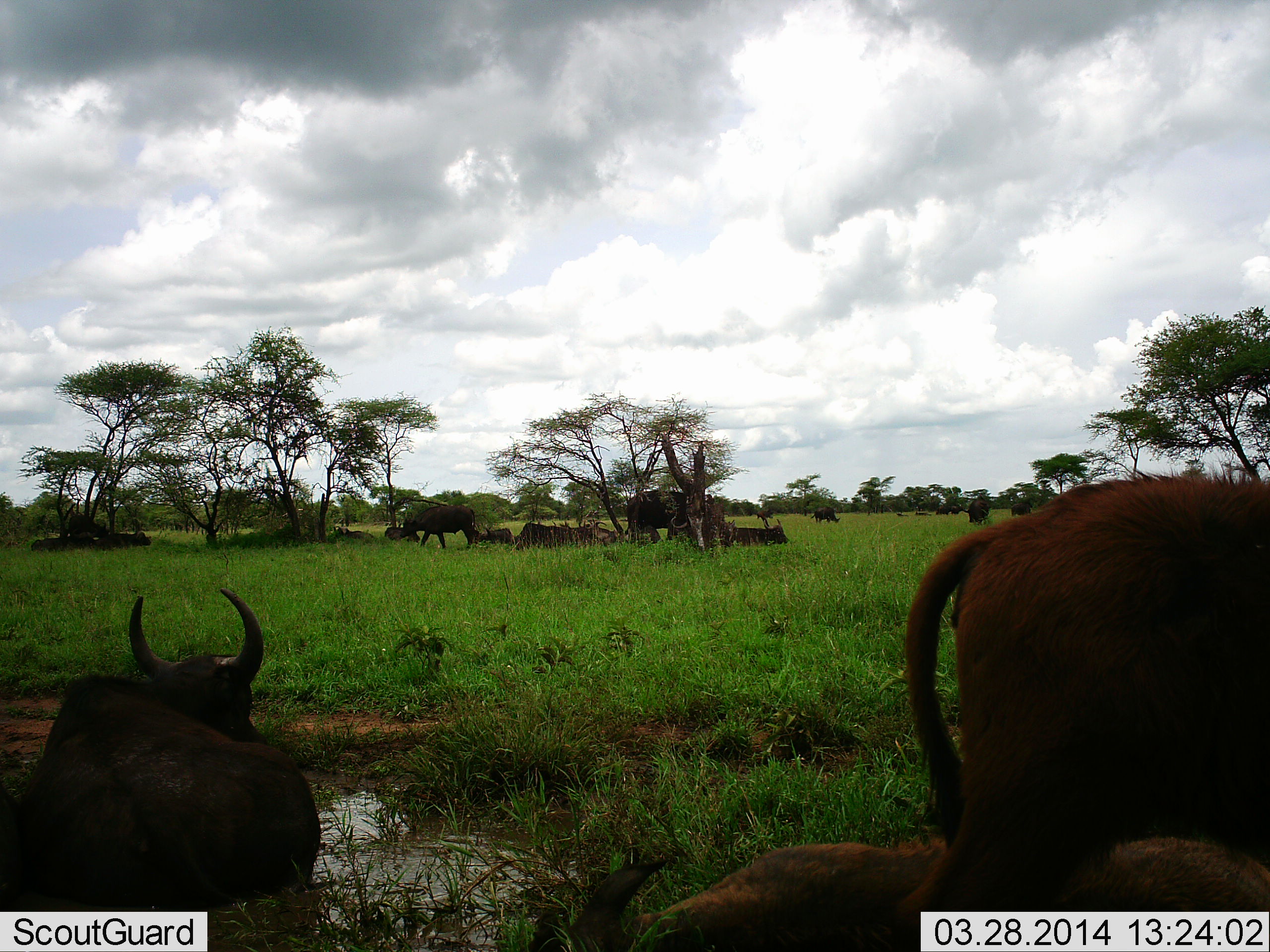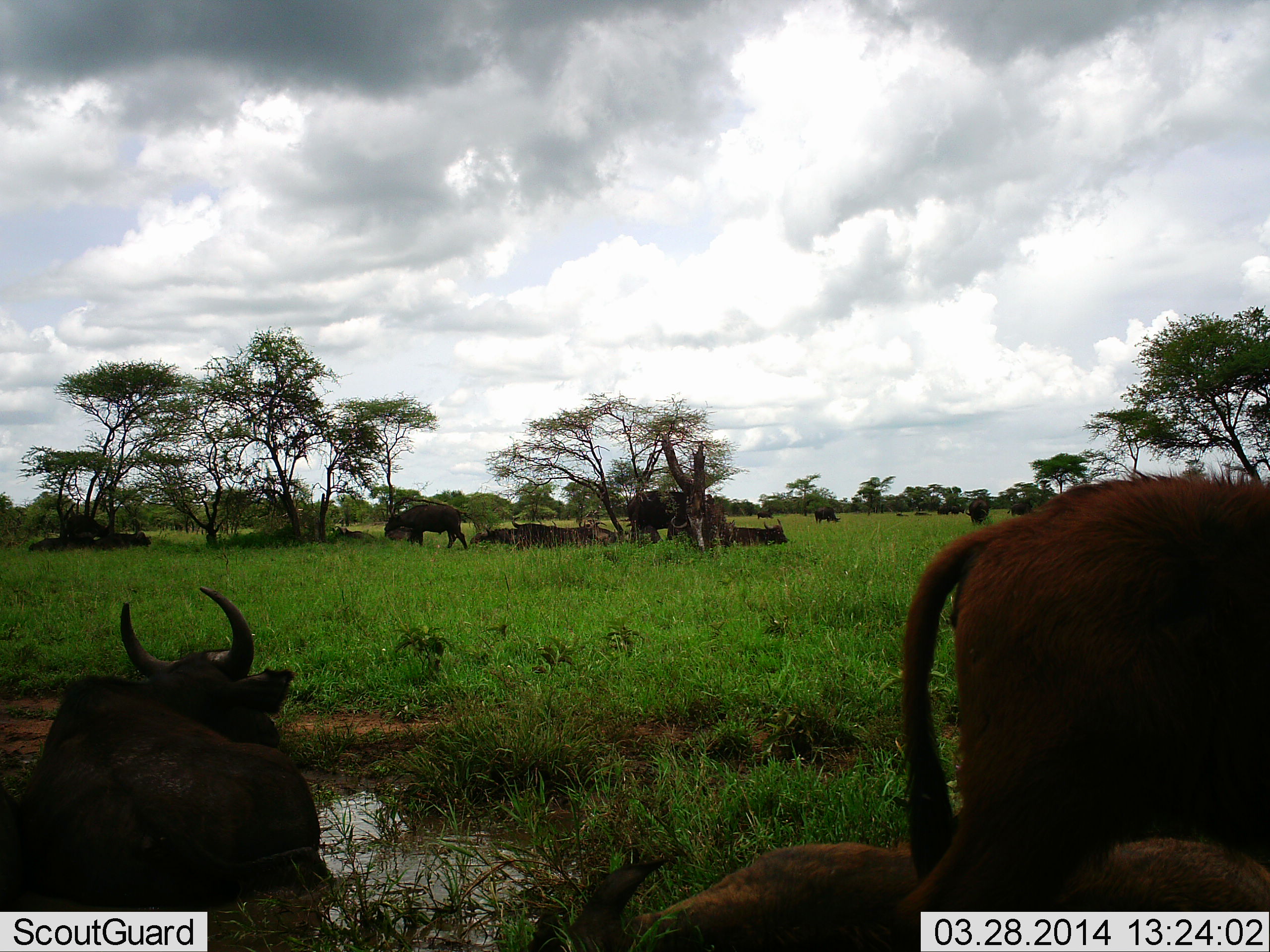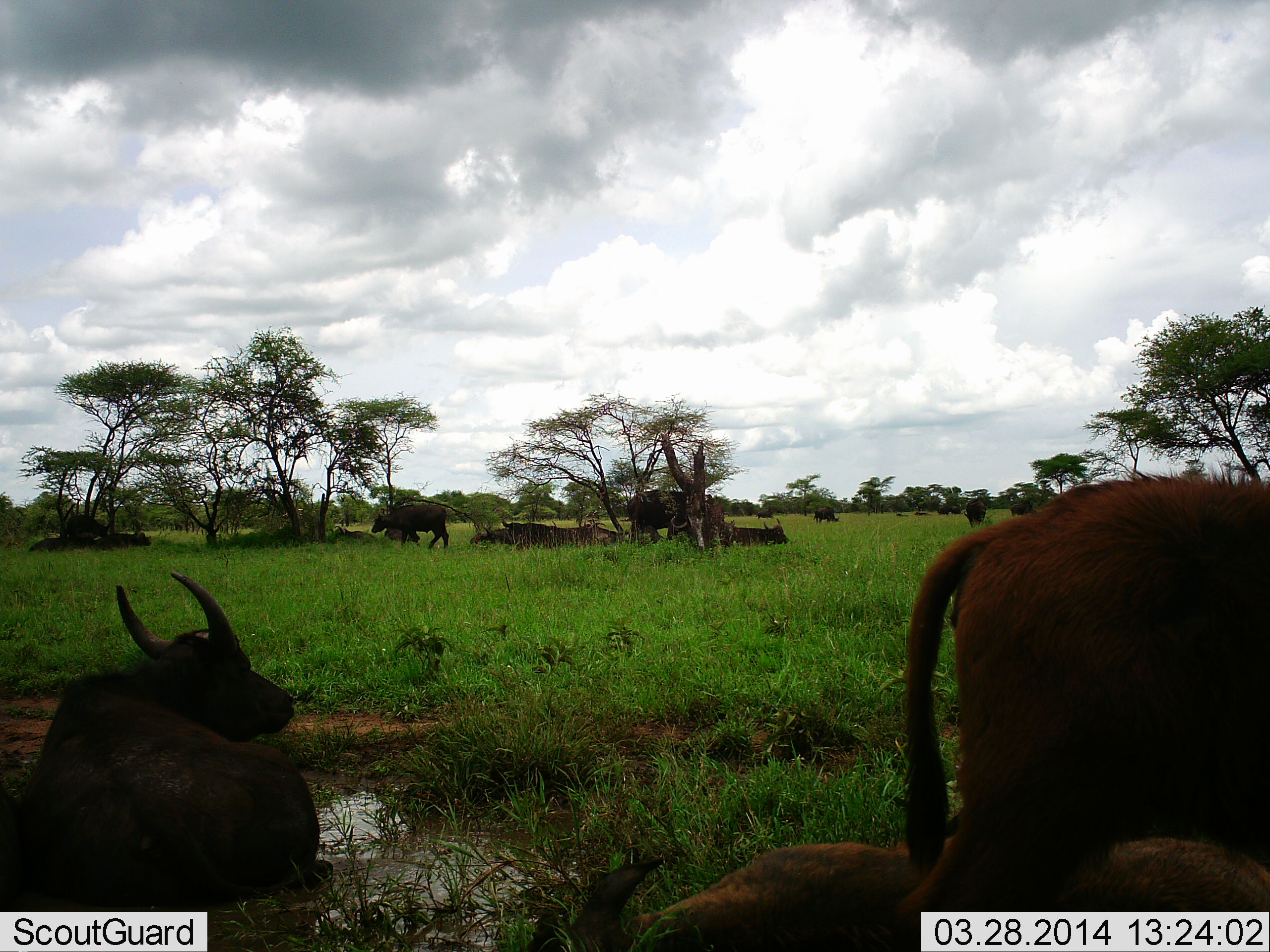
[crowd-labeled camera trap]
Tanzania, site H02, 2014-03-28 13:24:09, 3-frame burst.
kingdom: Animalia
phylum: Chordata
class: Mammalia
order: Artiodactyla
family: Bovidae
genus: Syncerus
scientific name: Syncerus caffer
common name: cape buffalo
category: buffalo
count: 11-50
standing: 50%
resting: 80%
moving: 40%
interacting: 0%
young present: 20%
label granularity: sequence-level